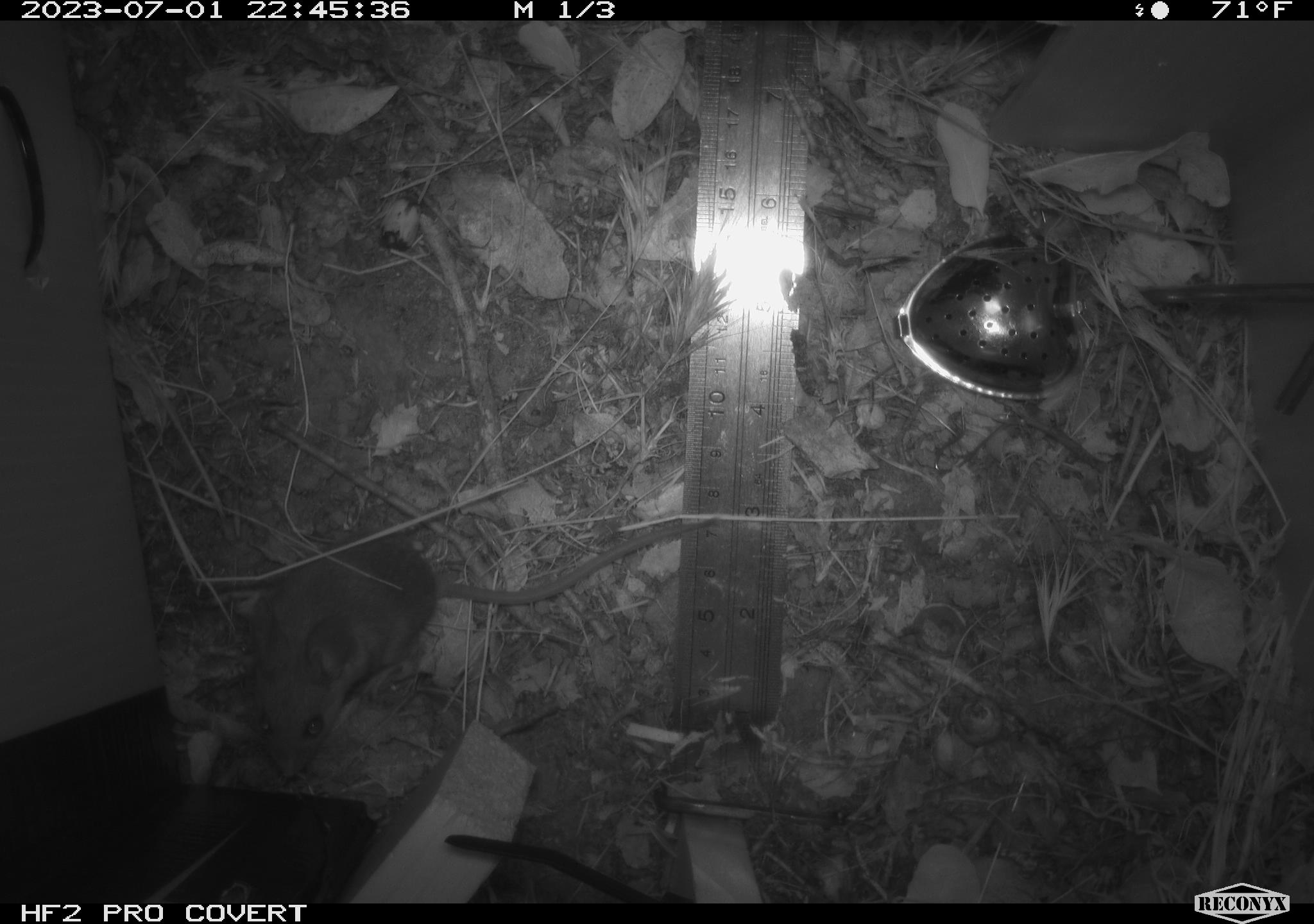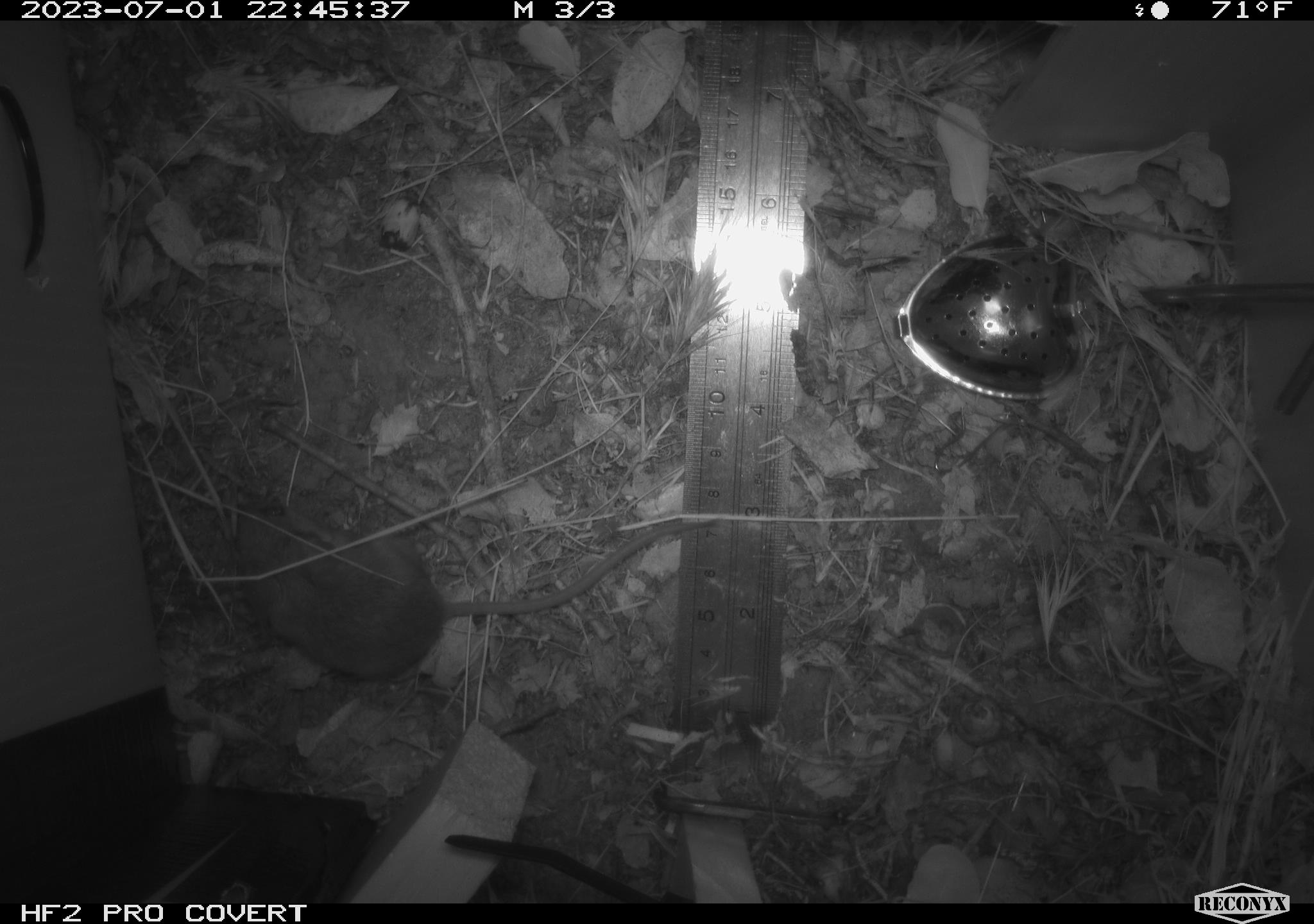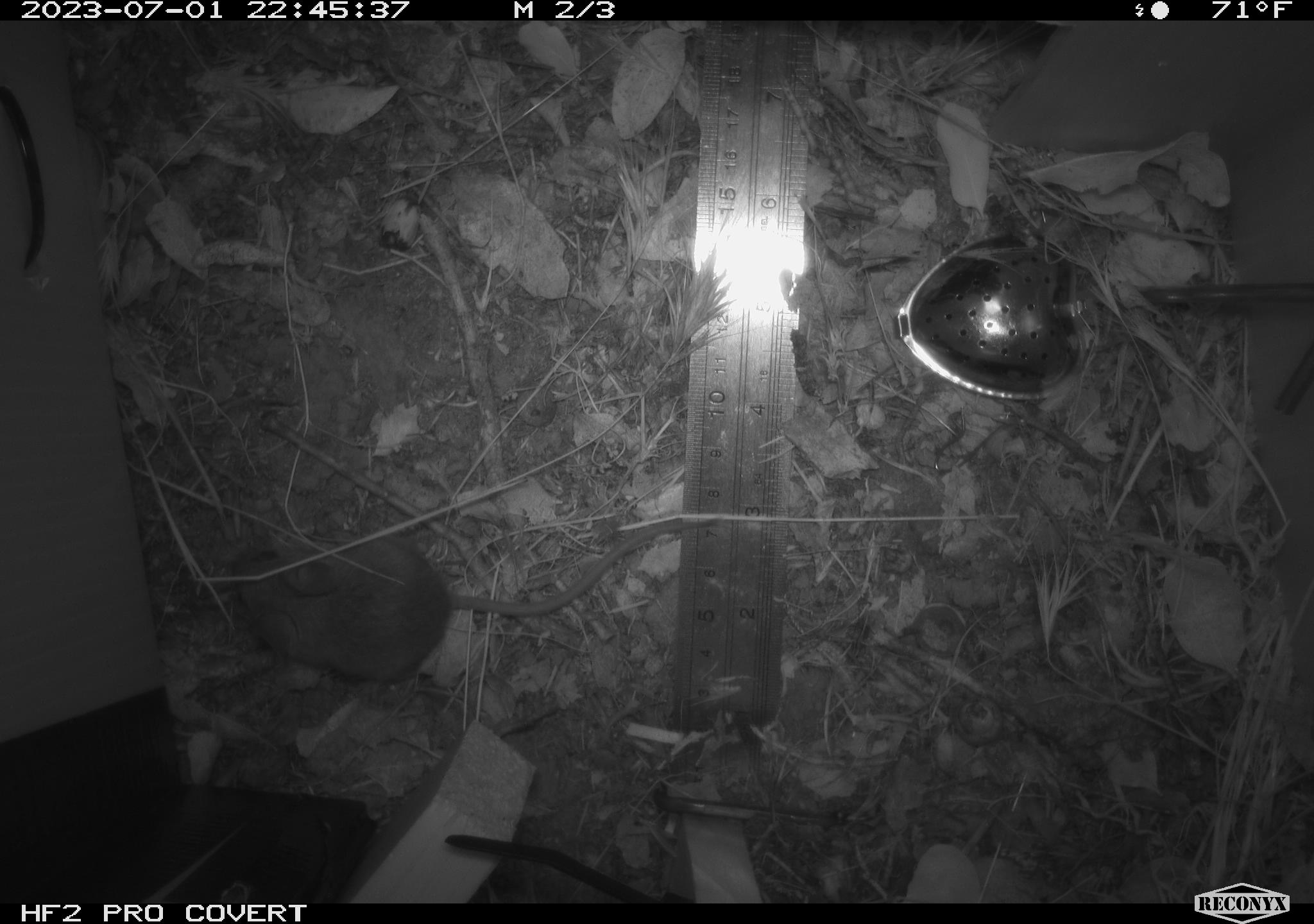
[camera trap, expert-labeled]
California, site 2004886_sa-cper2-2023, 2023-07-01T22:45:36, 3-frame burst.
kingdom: Animalia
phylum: Chordata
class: Mammalia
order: Rodentia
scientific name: Rodentia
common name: mouse species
Mouse species (Rodentia).